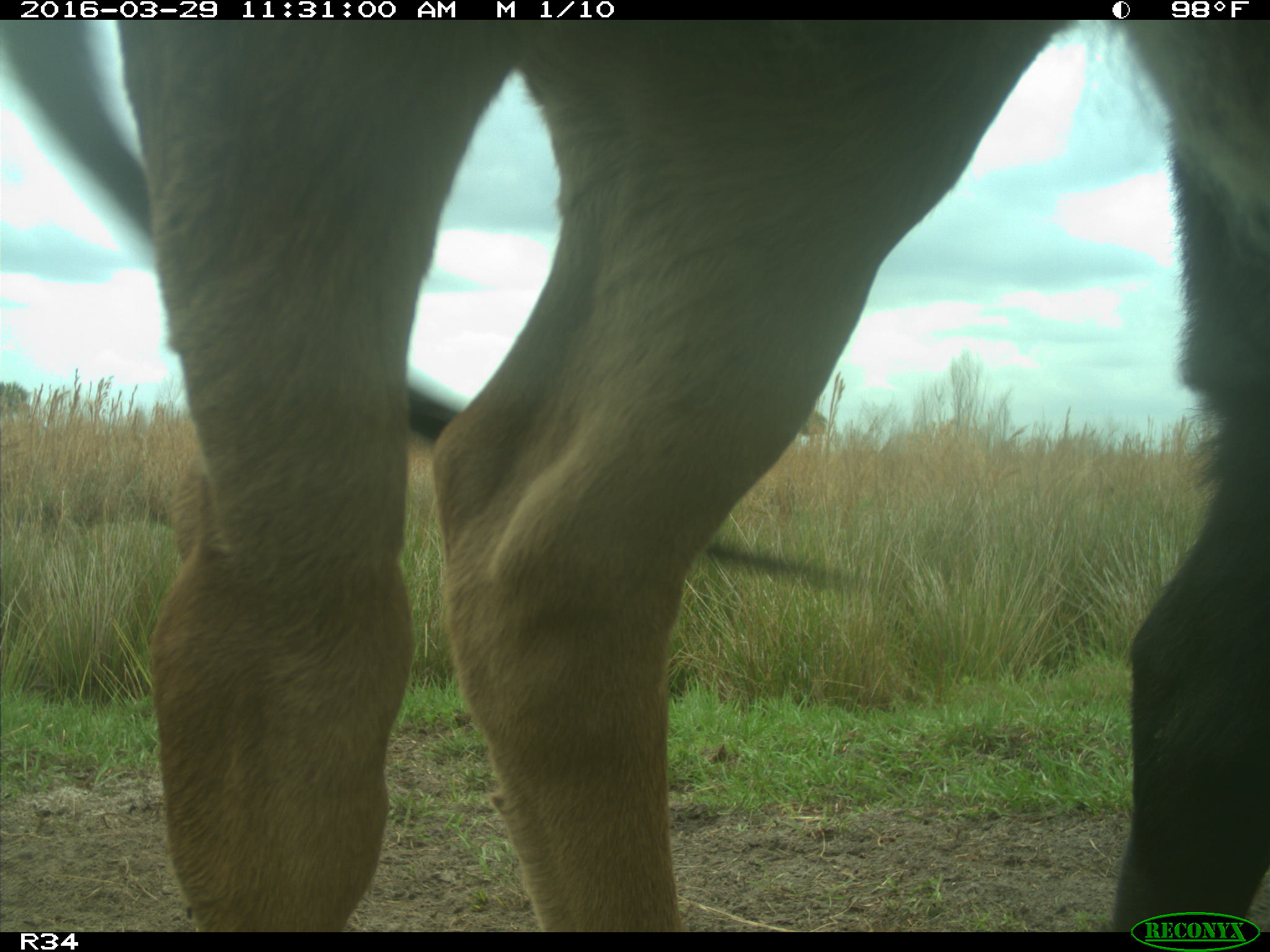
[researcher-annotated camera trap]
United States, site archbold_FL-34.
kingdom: Animalia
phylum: Chordata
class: Mammalia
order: Artiodactyla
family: Bovidae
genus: Bos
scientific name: Bos taurus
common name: domestic cow